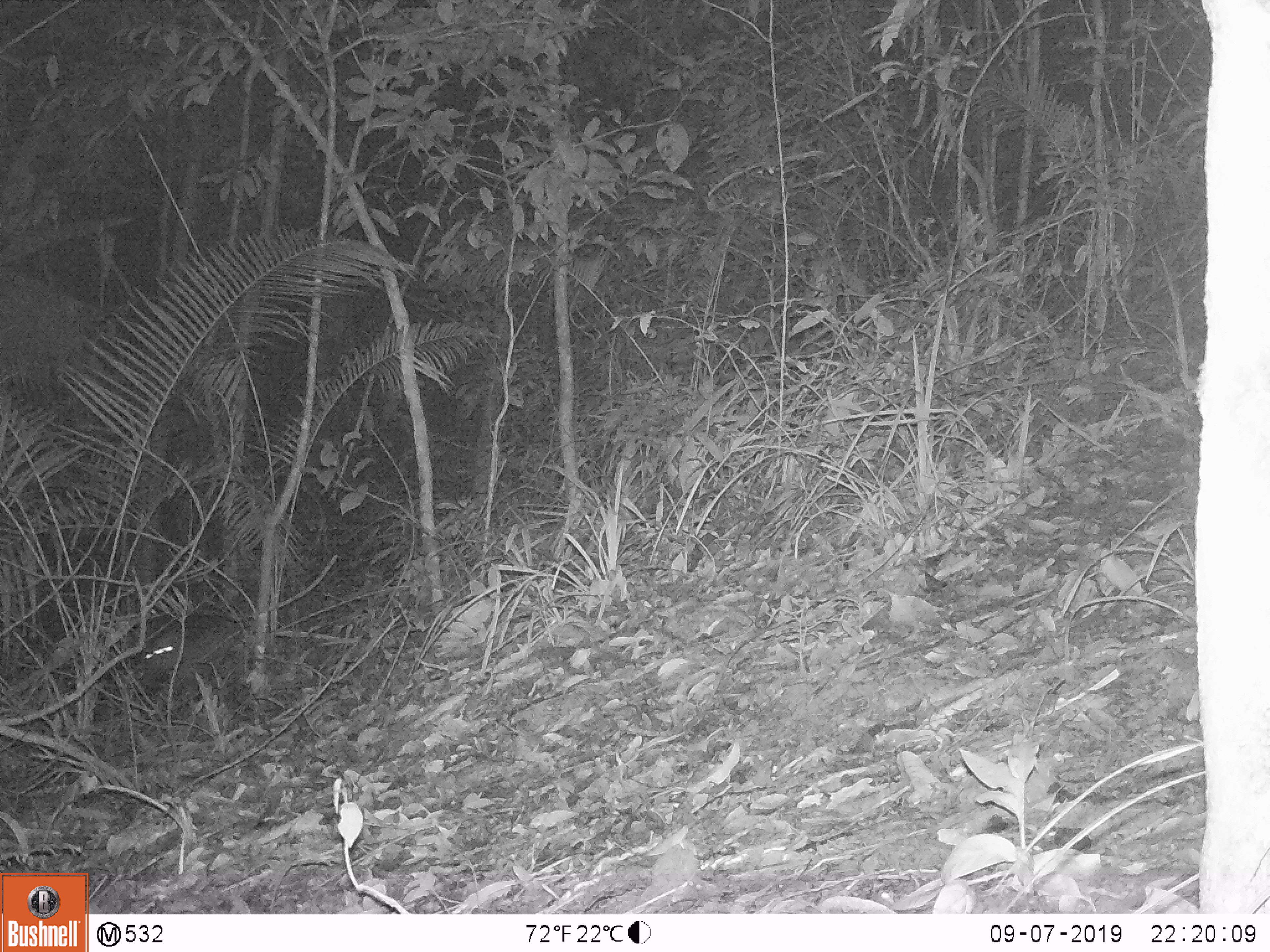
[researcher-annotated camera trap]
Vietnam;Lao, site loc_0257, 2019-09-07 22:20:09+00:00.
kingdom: Animalia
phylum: Chordata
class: Mammalia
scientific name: Mammalia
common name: mammal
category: unidentified mammal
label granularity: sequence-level